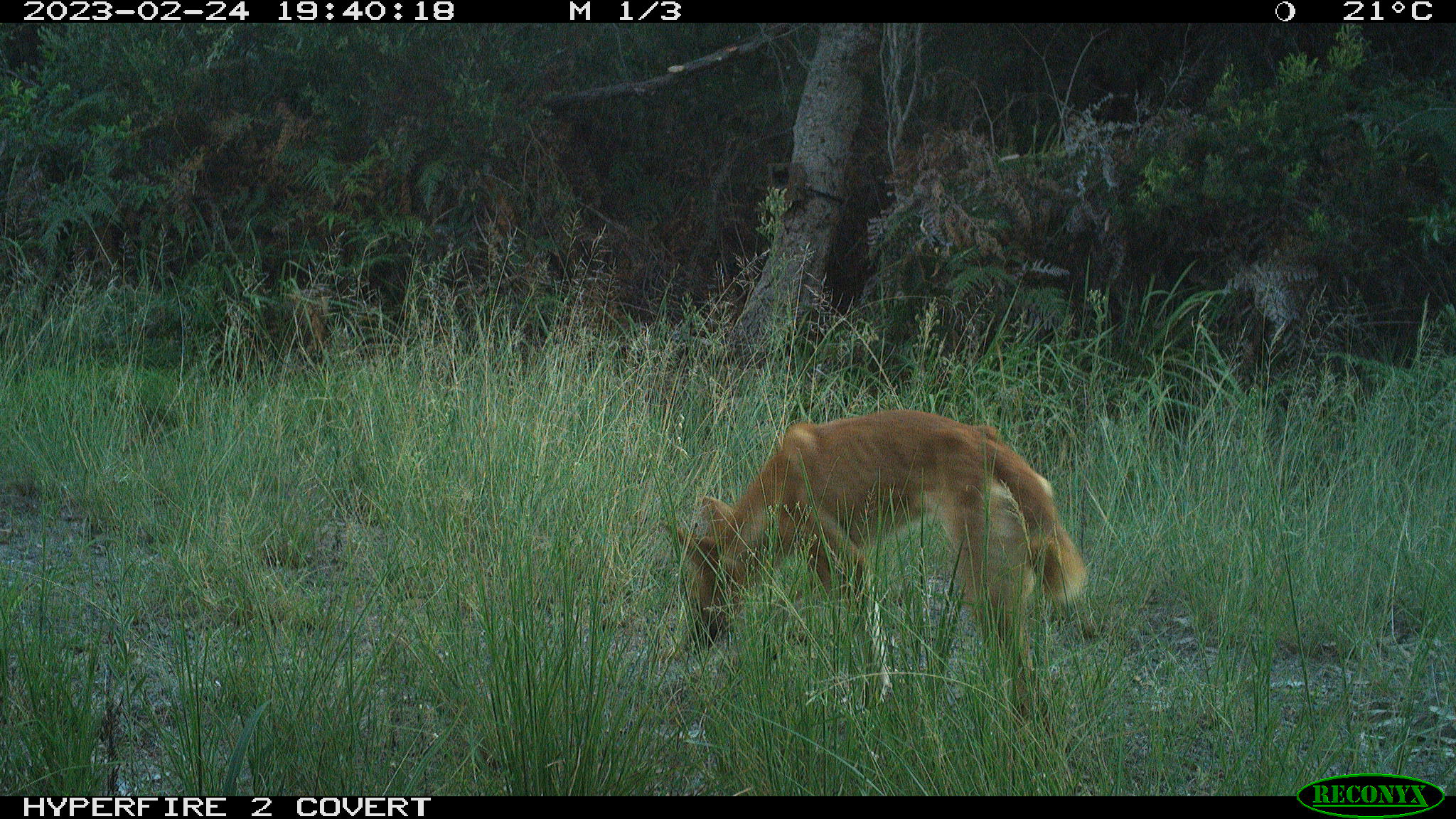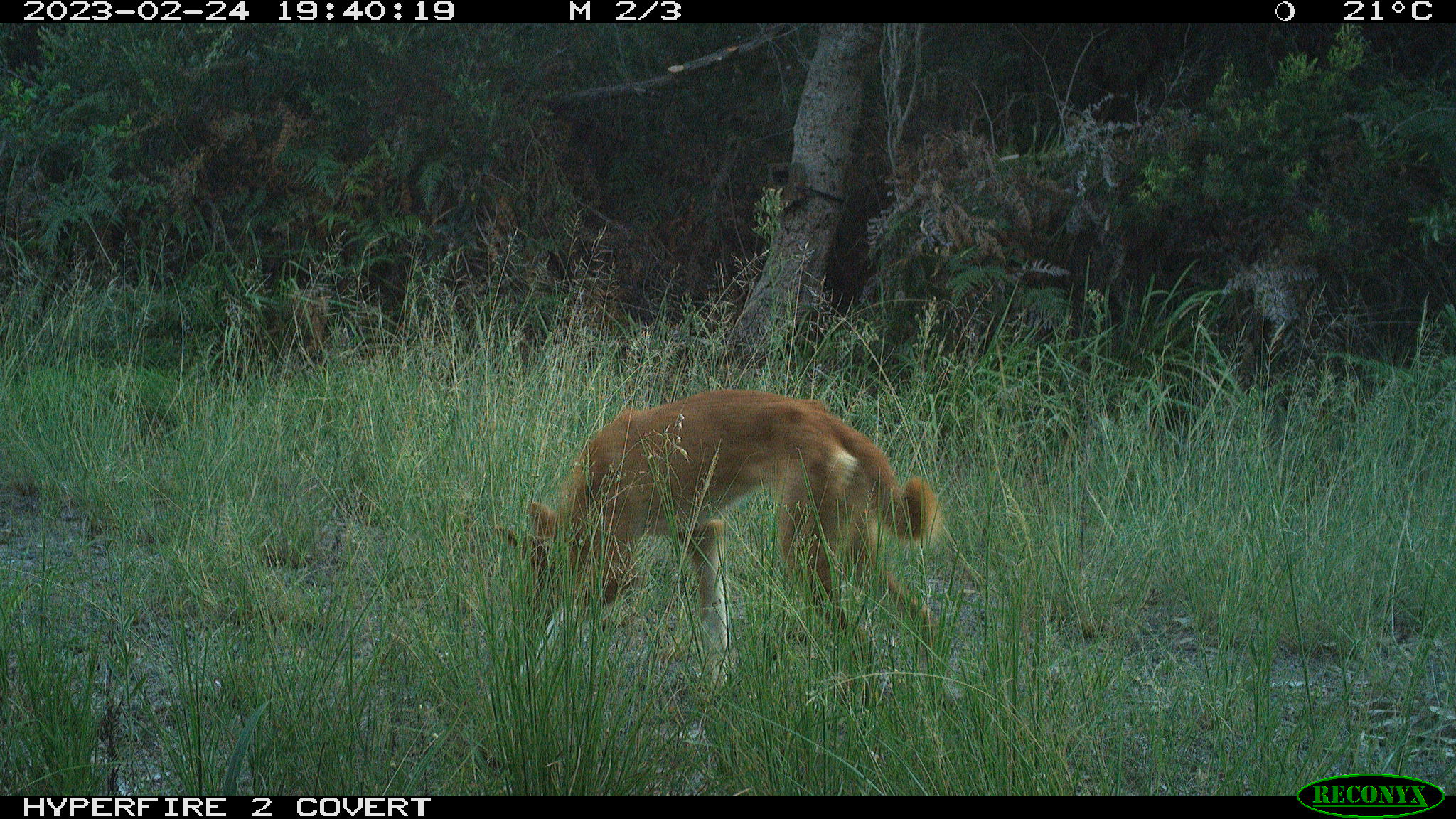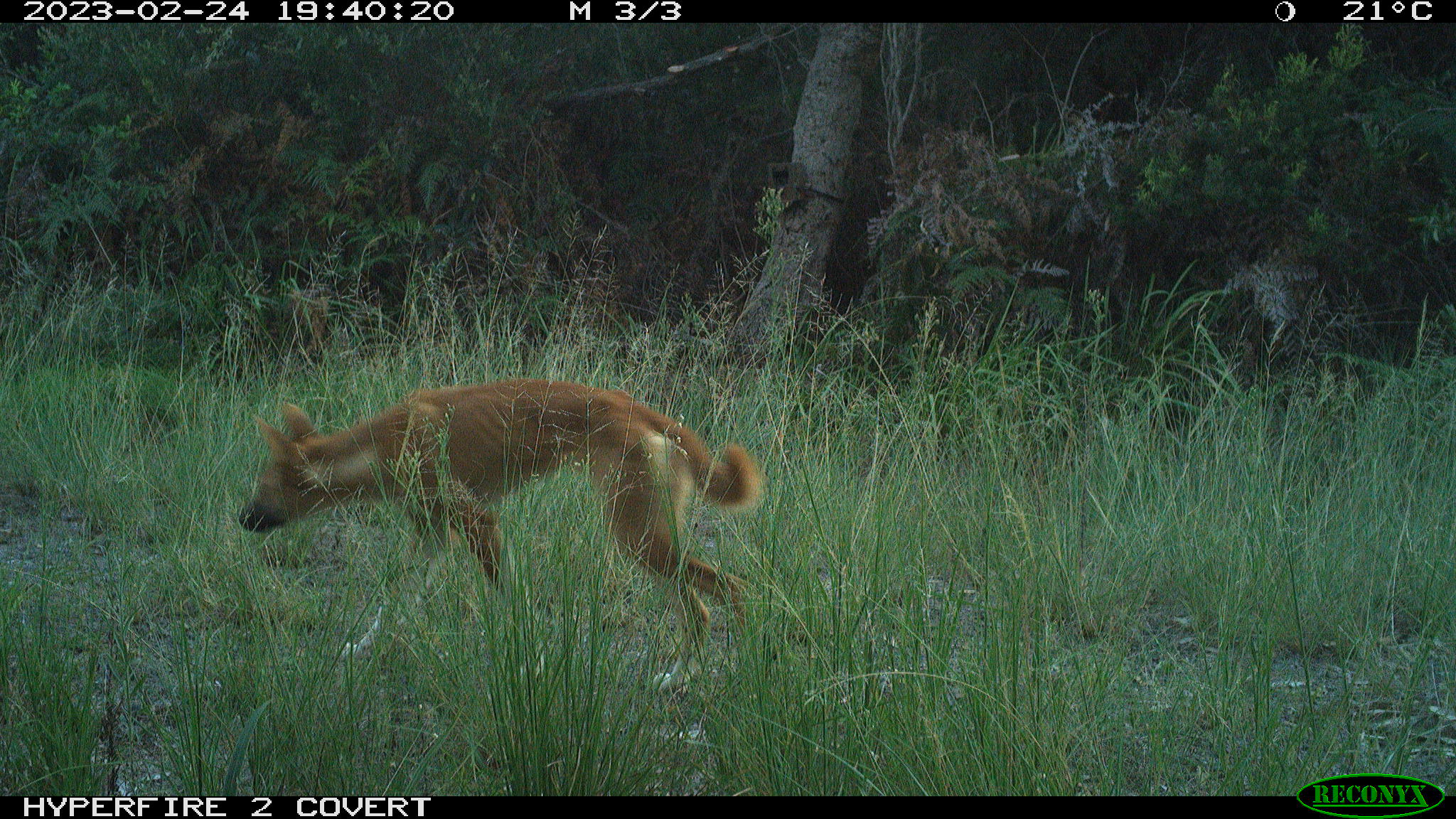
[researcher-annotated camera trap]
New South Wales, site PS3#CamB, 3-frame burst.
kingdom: Animalia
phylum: Chordata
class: Mammalia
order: Carnivora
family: Canidae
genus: Canis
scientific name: Canis familiaris dingo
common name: dingo